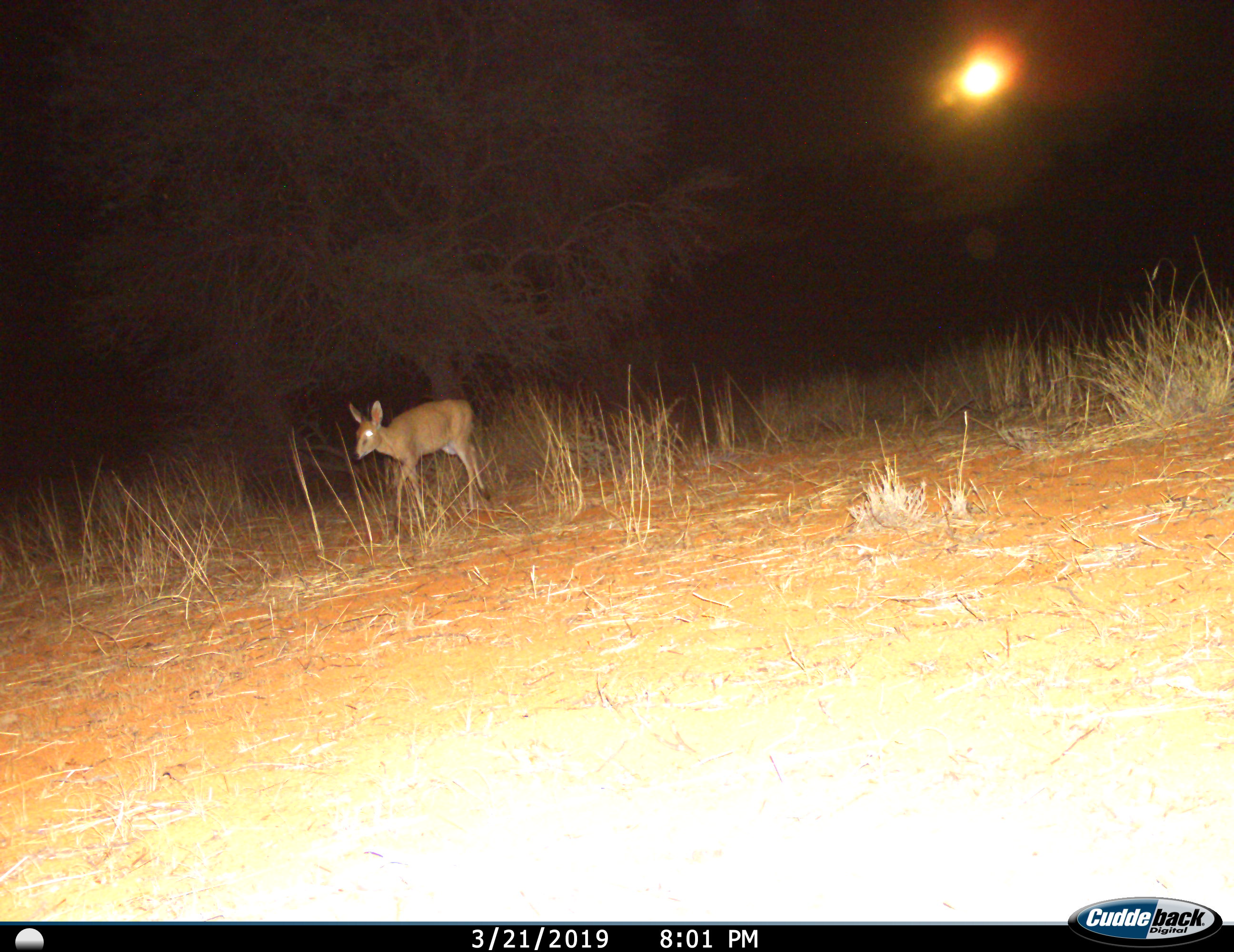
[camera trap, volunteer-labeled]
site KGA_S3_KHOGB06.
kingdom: Animalia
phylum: Chordata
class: Mammalia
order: Artiodactyla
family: Bovidae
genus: Sylvicapra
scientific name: Sylvicapra grimmia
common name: common duiker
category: duikercommongrey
Duikercommongrey (common duiker) (Sylvicapra grimmia), count 1. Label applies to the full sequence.